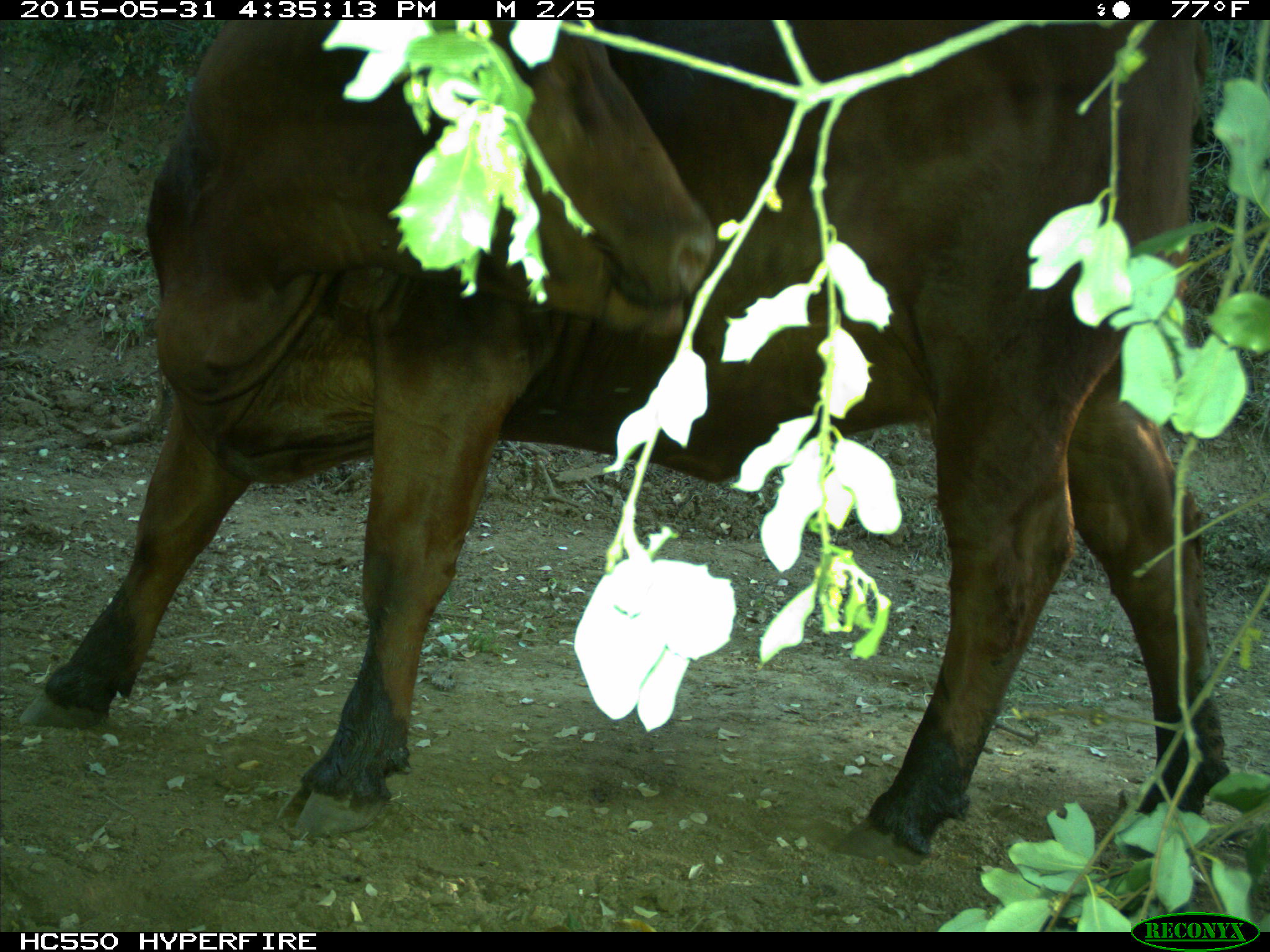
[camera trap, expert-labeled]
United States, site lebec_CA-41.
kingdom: Animalia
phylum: Chordata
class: Mammalia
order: Artiodactyla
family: Bovidae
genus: Bos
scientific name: Bos taurus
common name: domestic cow